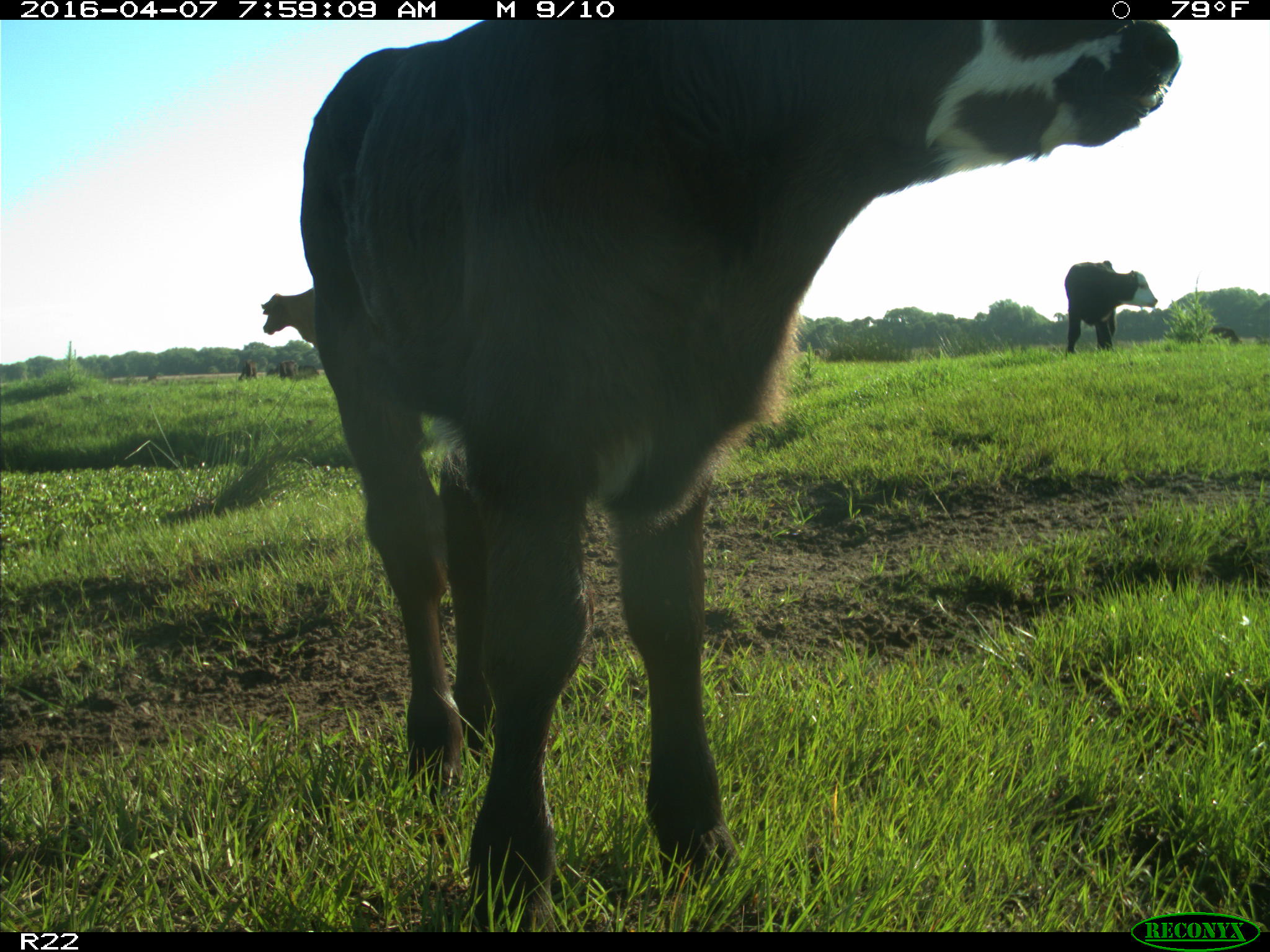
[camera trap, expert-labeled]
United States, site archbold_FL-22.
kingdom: Animalia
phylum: Chordata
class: Mammalia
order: Artiodactyla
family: Bovidae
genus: Bos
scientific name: Bos taurus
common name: domestic cow